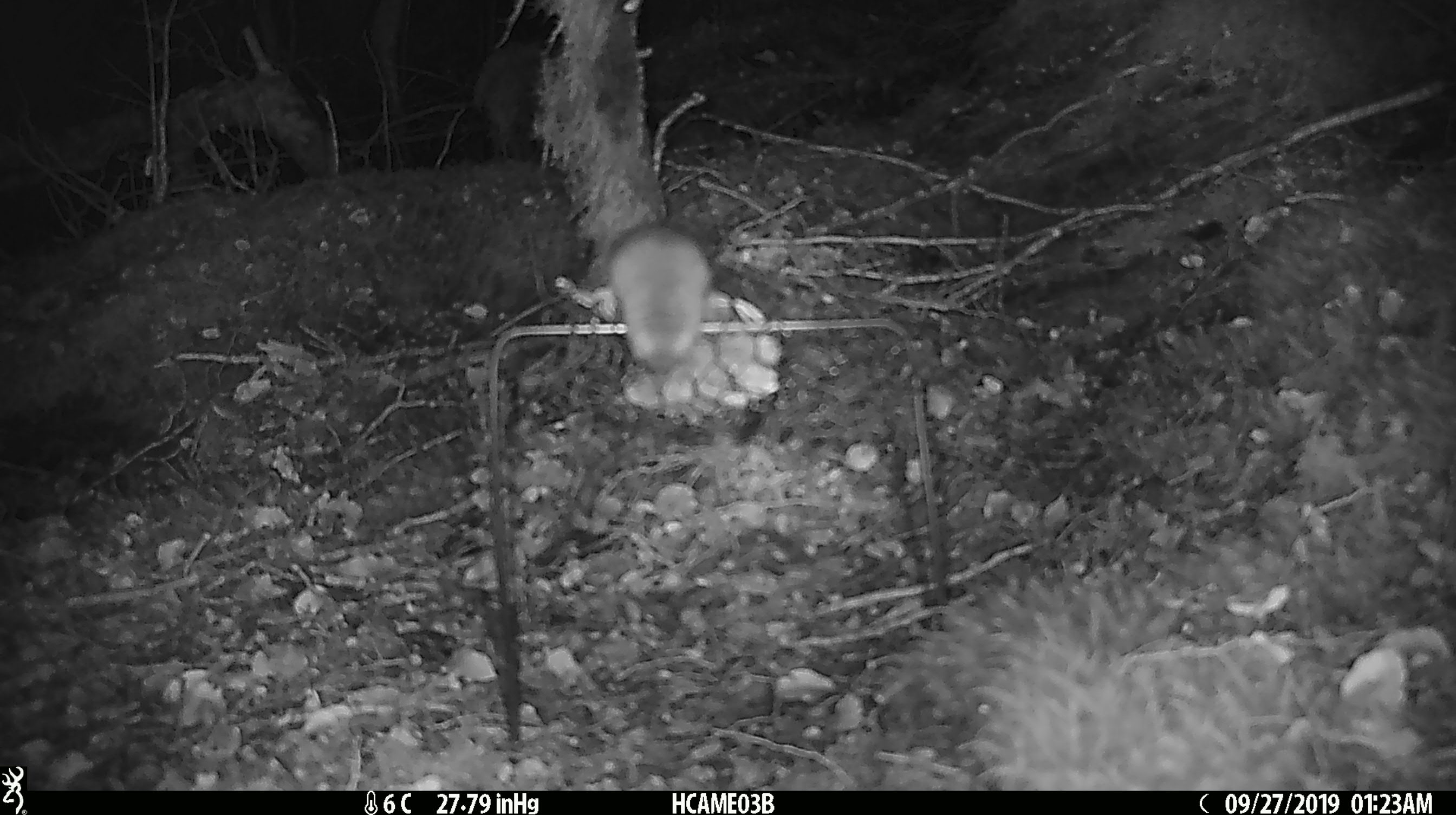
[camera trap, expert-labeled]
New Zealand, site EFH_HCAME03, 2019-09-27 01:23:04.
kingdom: Animalia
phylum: Chordata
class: Mammalia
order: Rodentia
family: Muridae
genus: Mus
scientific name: Mus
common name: mouse